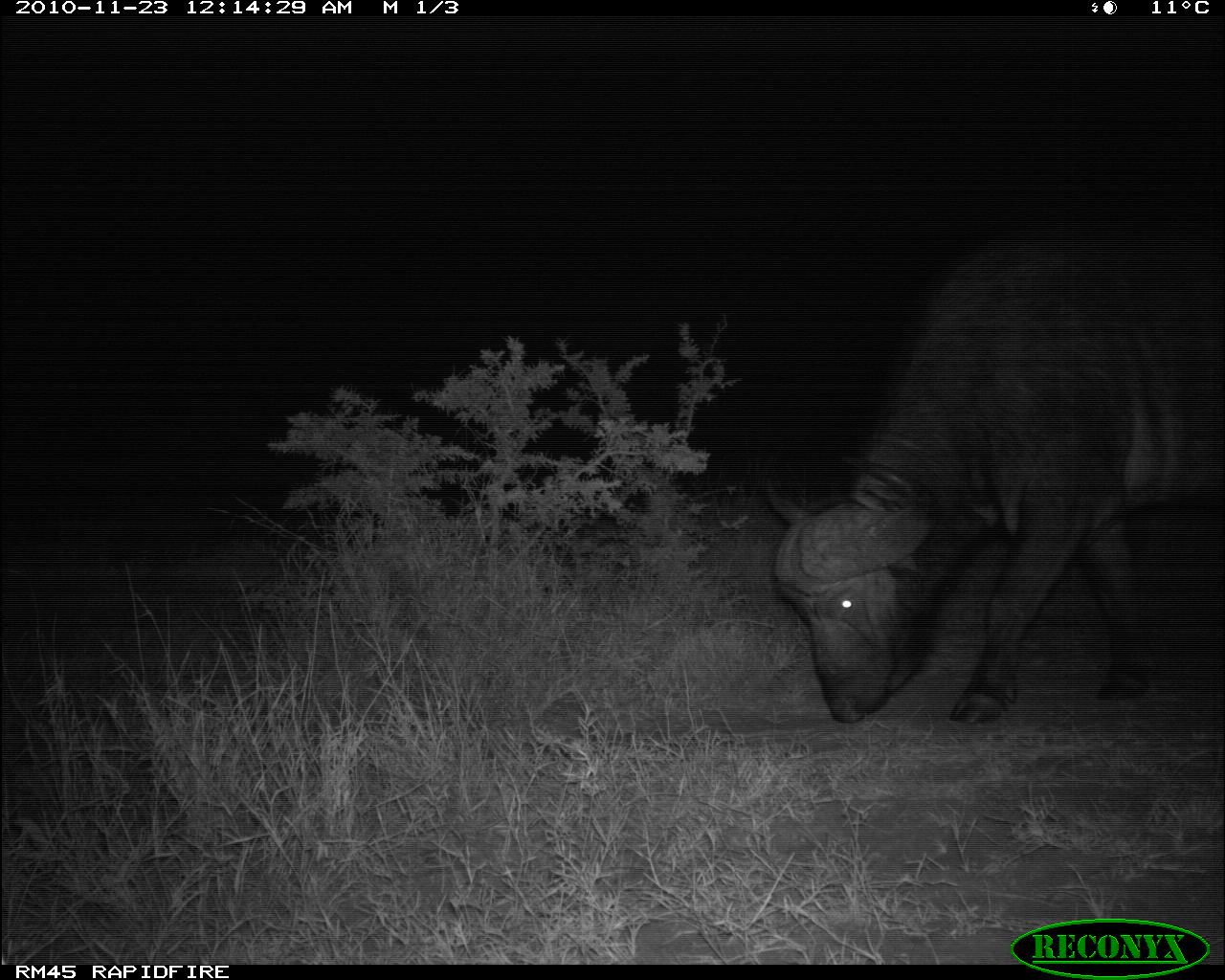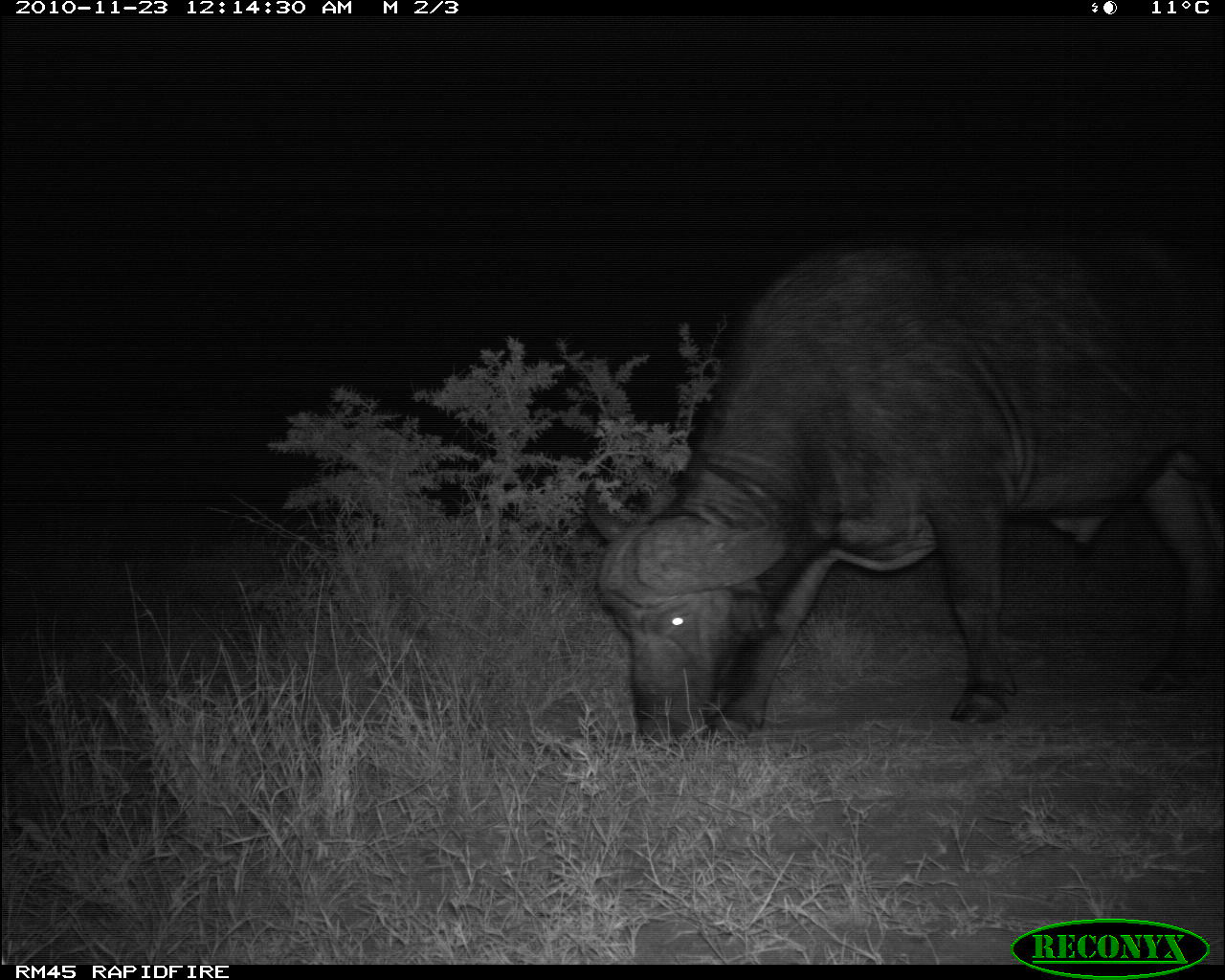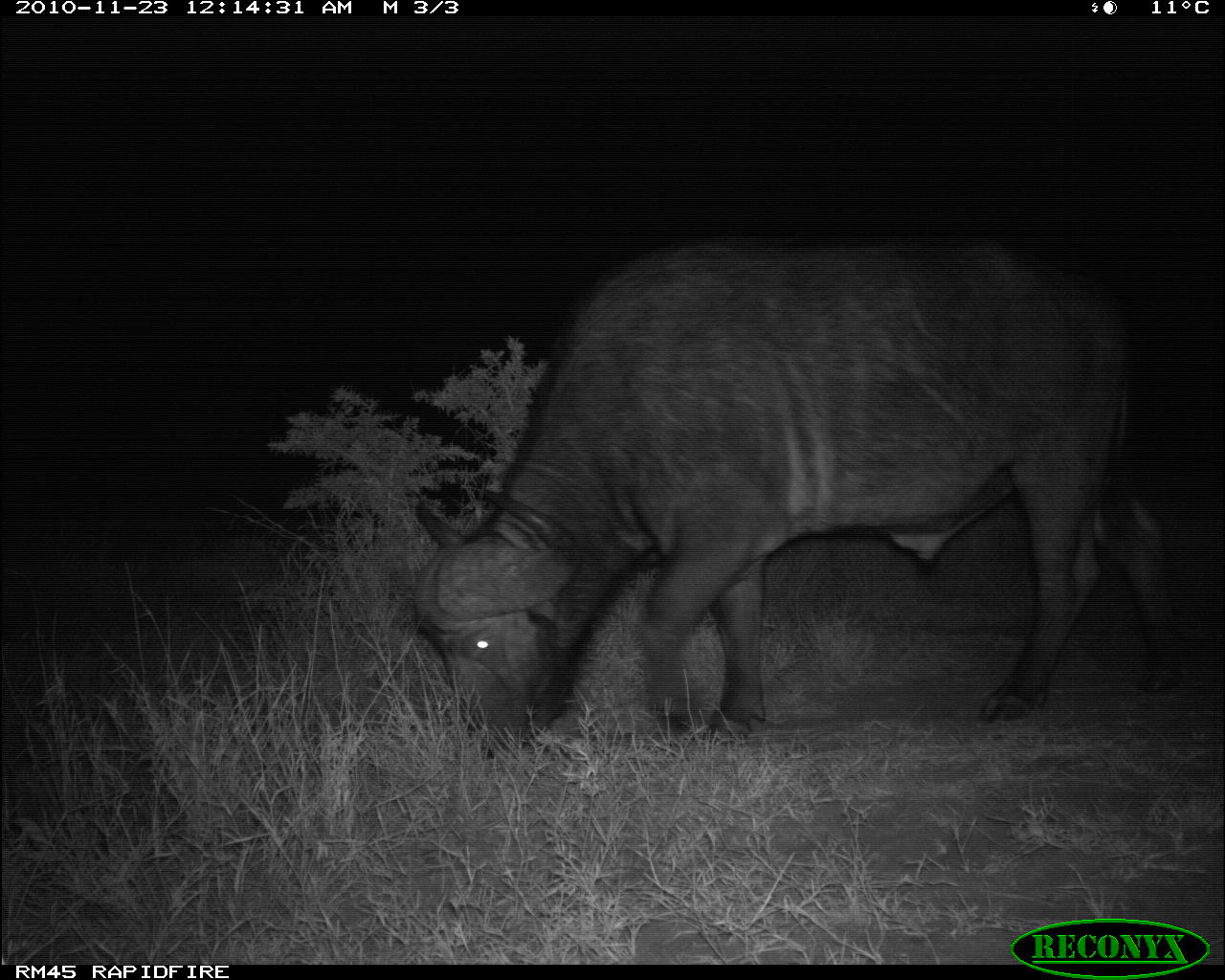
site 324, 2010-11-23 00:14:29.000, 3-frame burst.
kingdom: Animalia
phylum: Chordata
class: Mammalia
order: Artiodactyla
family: Bovidae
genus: Syncerus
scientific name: Syncerus caffer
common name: african buffalo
Syncerus caffer (african buffalo), count 1.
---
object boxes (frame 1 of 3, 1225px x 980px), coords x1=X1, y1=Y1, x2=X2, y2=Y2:
syncerus caffer: x1=760, y1=197, x2=1217, y2=732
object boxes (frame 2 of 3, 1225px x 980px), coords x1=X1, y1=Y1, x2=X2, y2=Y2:
syncerus caffer: x1=568, y1=197, x2=1225, y2=755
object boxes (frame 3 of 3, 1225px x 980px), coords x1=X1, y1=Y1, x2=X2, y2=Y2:
syncerus caffer: x1=398, y1=197, x2=1195, y2=755